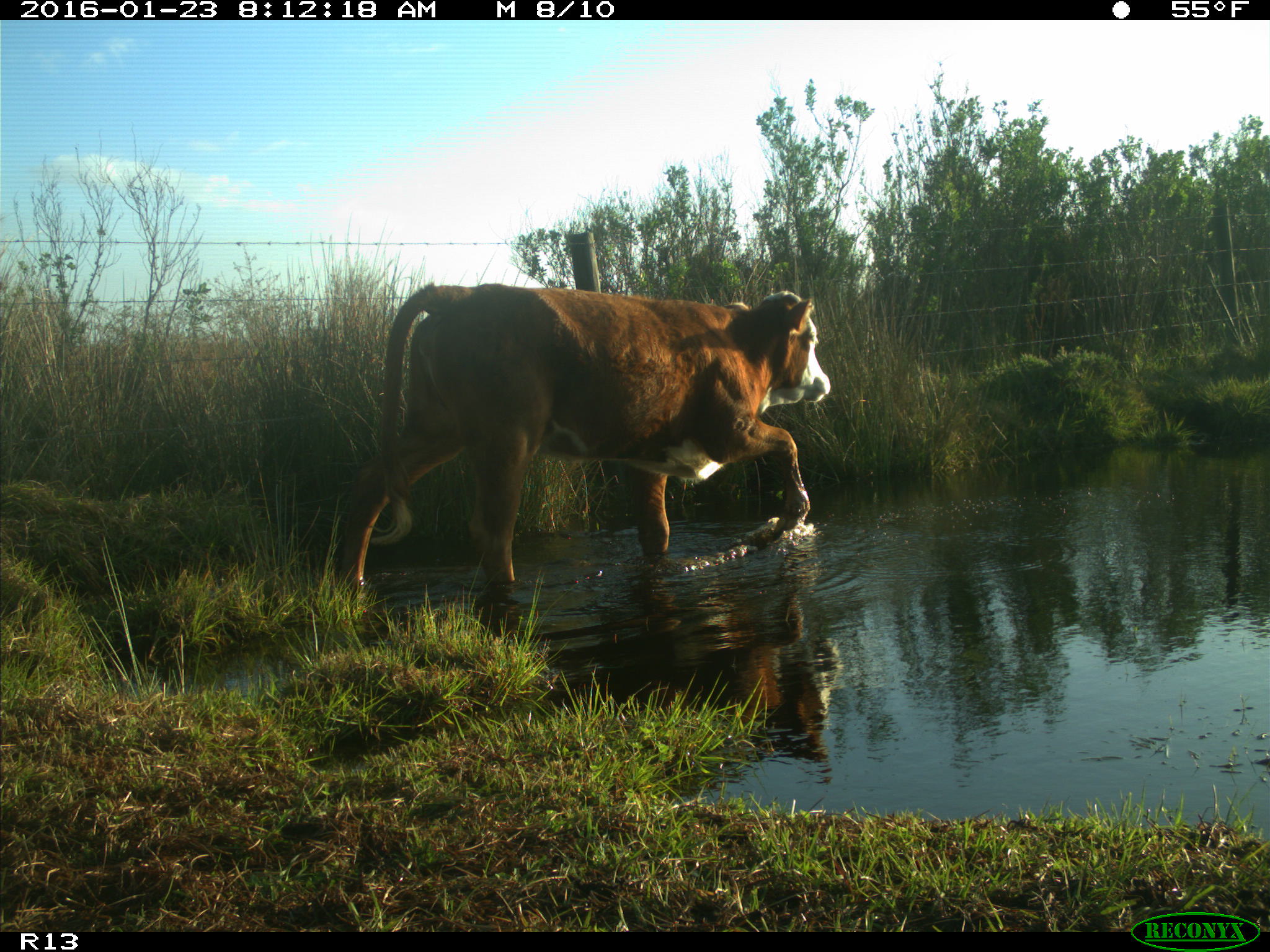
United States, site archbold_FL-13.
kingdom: Animalia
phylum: Chordata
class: Mammalia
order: Artiodactyla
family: Bovidae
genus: Bos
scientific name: Bos taurus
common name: domestic cow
Bos taurus (domestic cow).